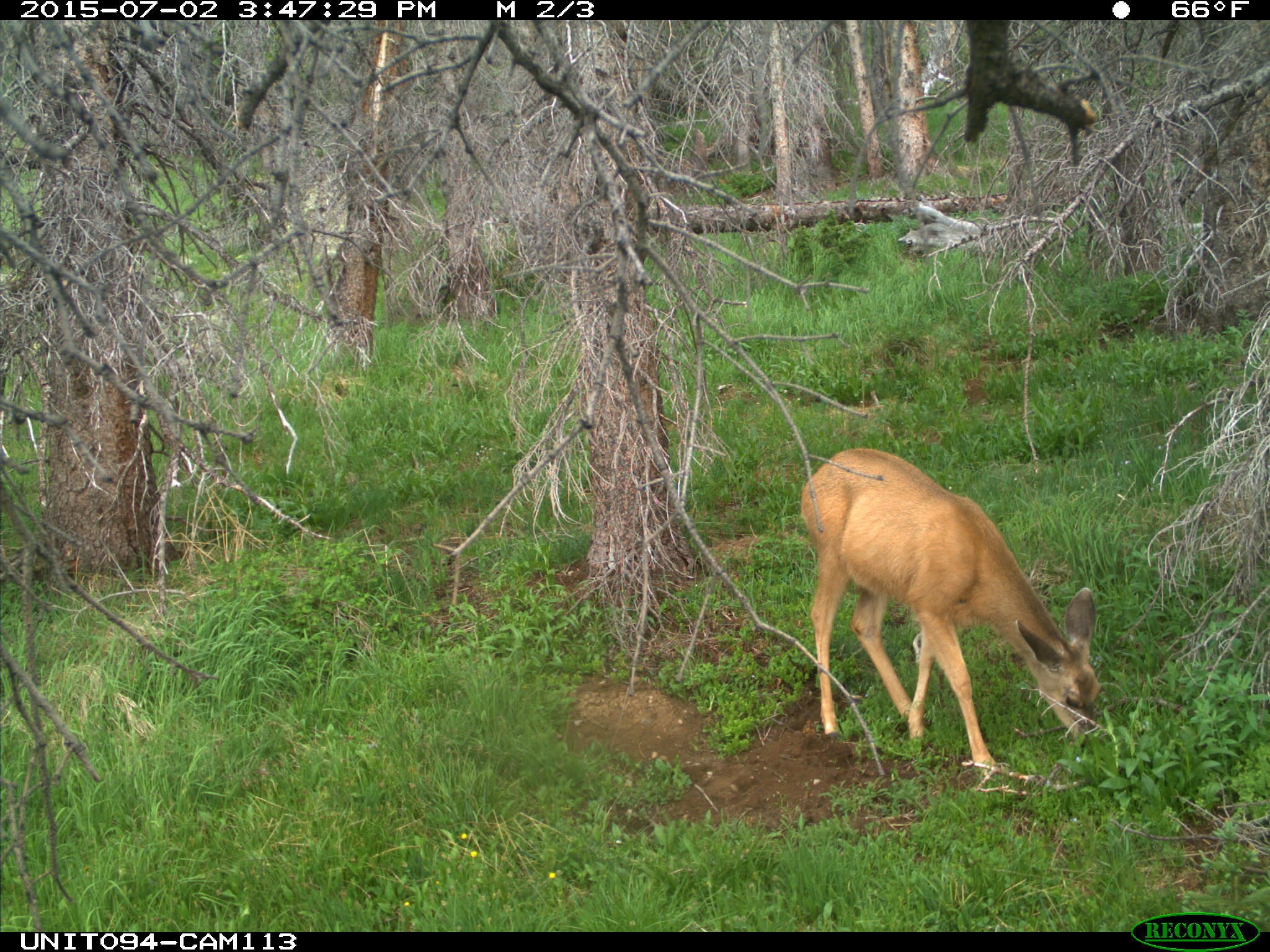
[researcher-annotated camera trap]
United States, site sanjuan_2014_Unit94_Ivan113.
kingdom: Animalia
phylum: Chordata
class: Mammalia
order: Artiodactyla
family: Cervidae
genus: Odocoileus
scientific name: Odocoileus hemionus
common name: mule deer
Odocoileus hemionus (mule deer).